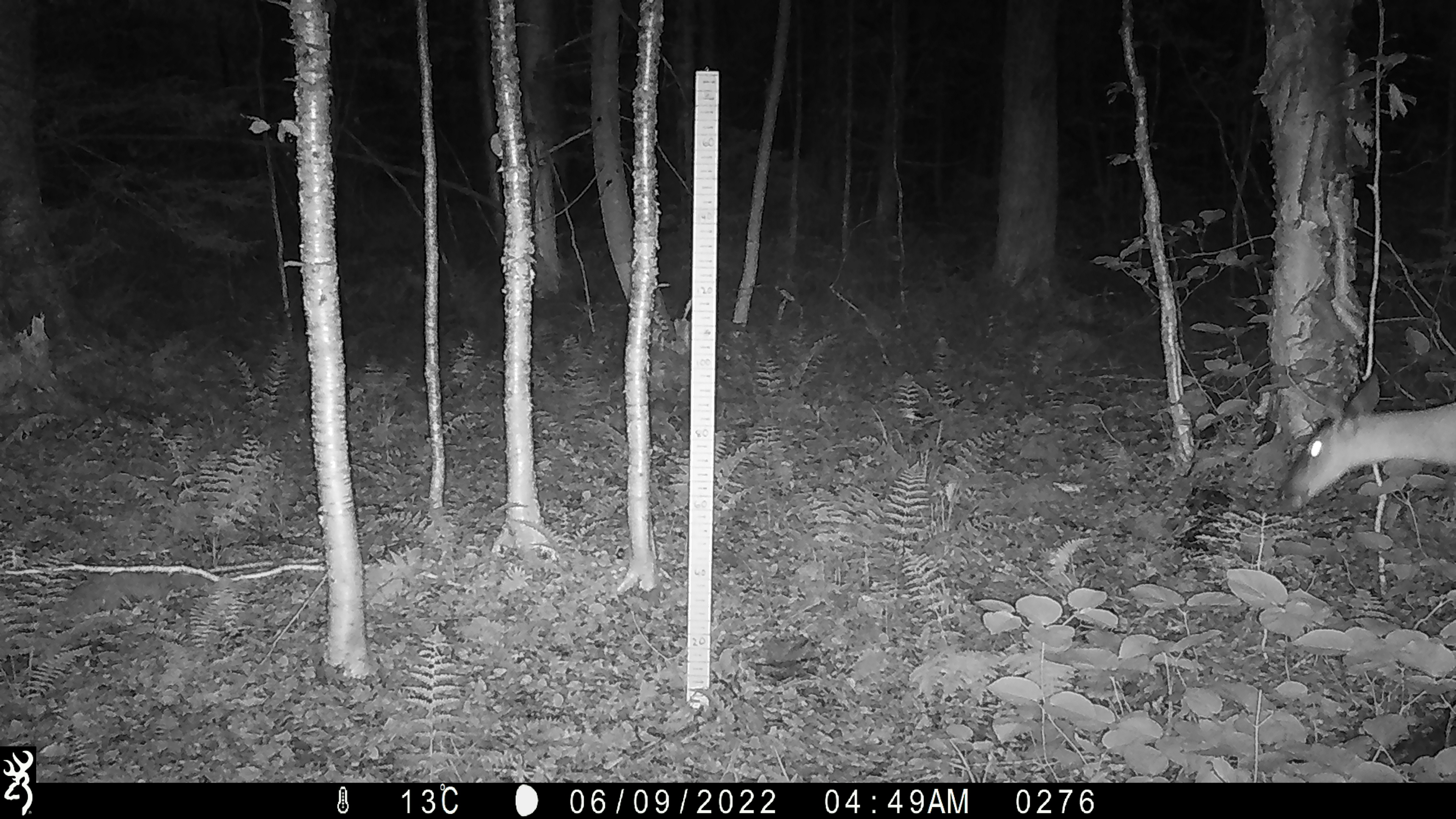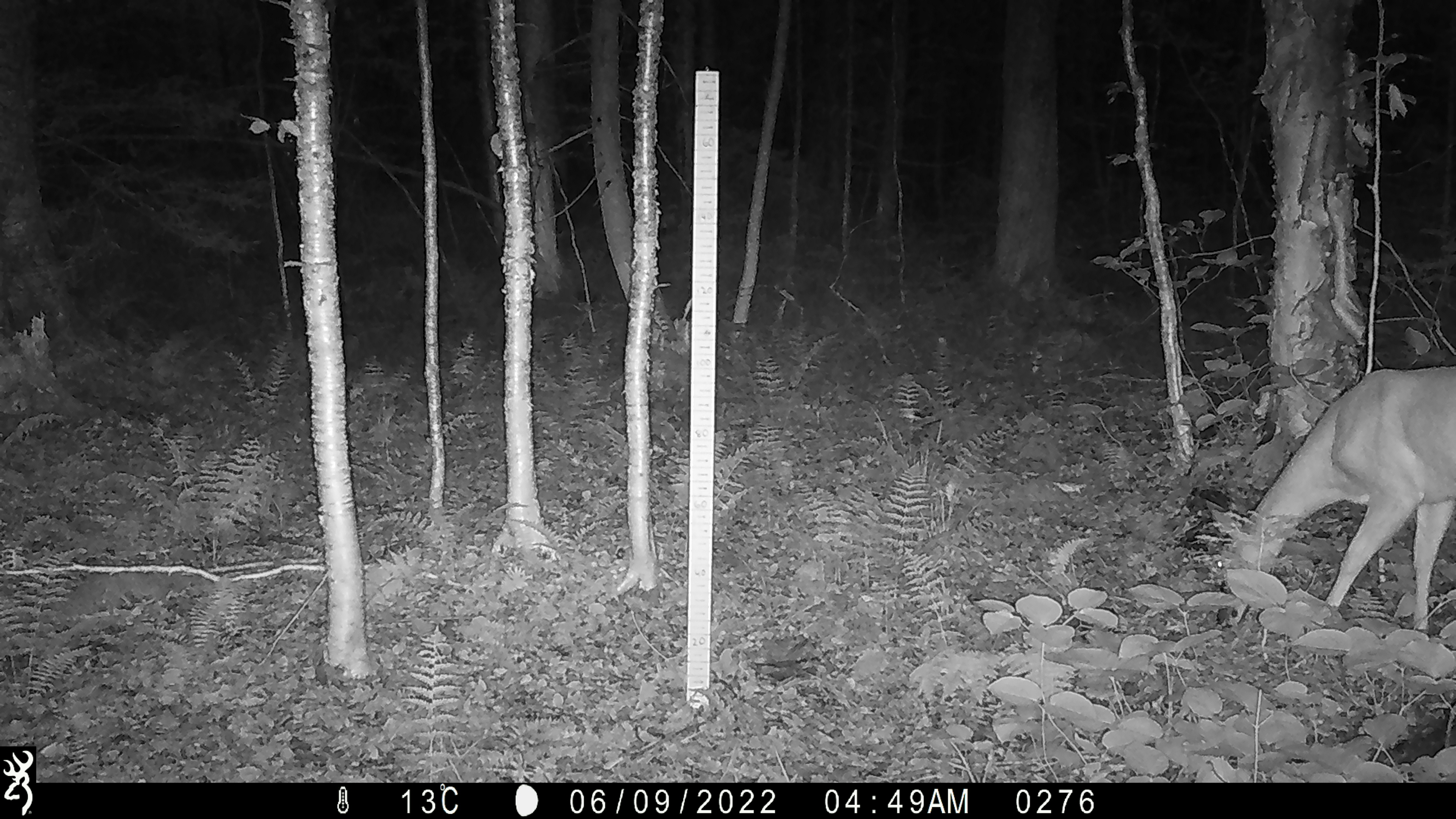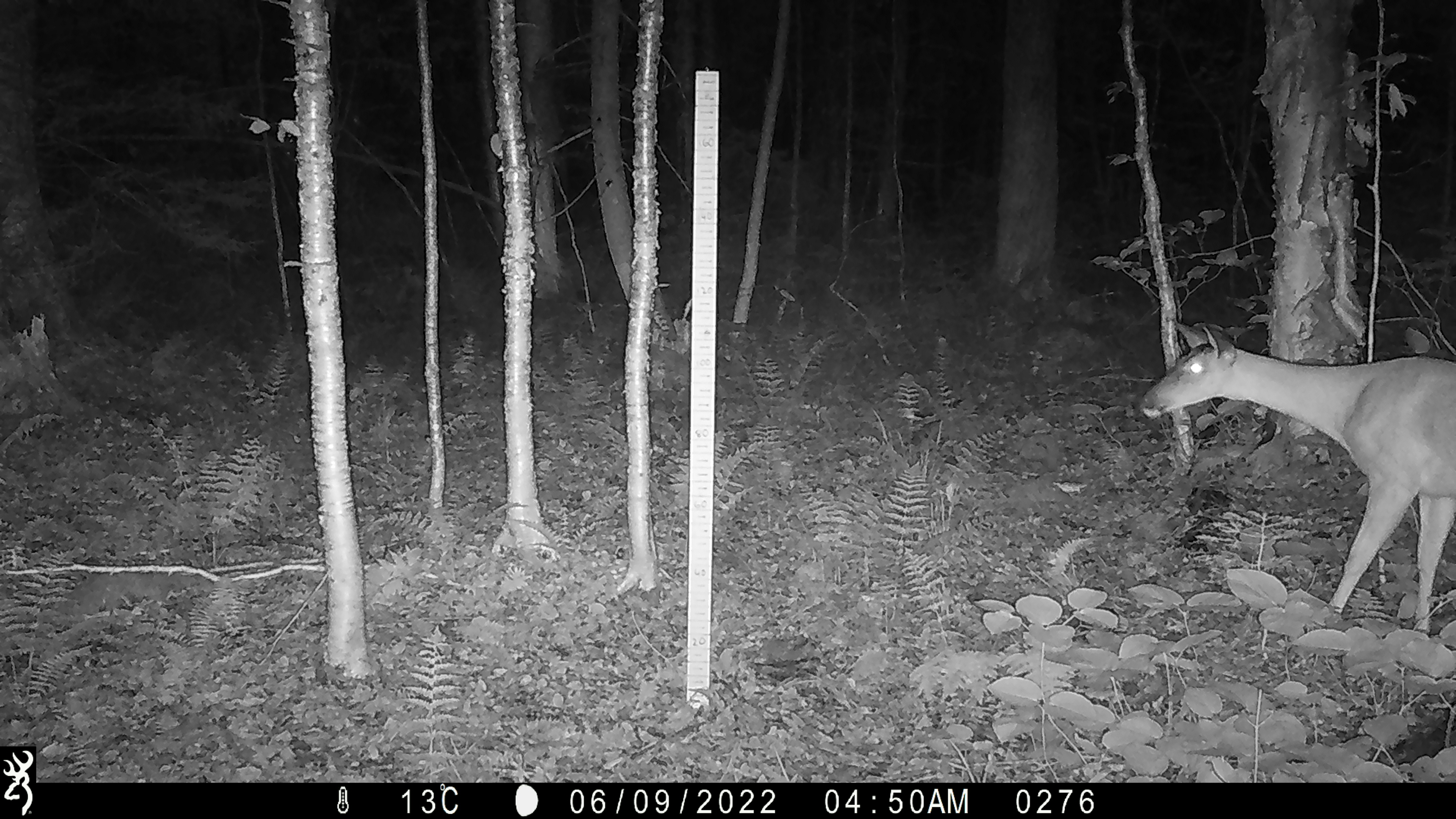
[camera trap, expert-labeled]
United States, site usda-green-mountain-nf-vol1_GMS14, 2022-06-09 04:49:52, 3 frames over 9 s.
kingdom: Animalia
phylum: Chordata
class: Mammalia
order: Artiodactyla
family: Cervidae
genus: Odocoileus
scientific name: Odocoileus virginianus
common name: white-tailed deer